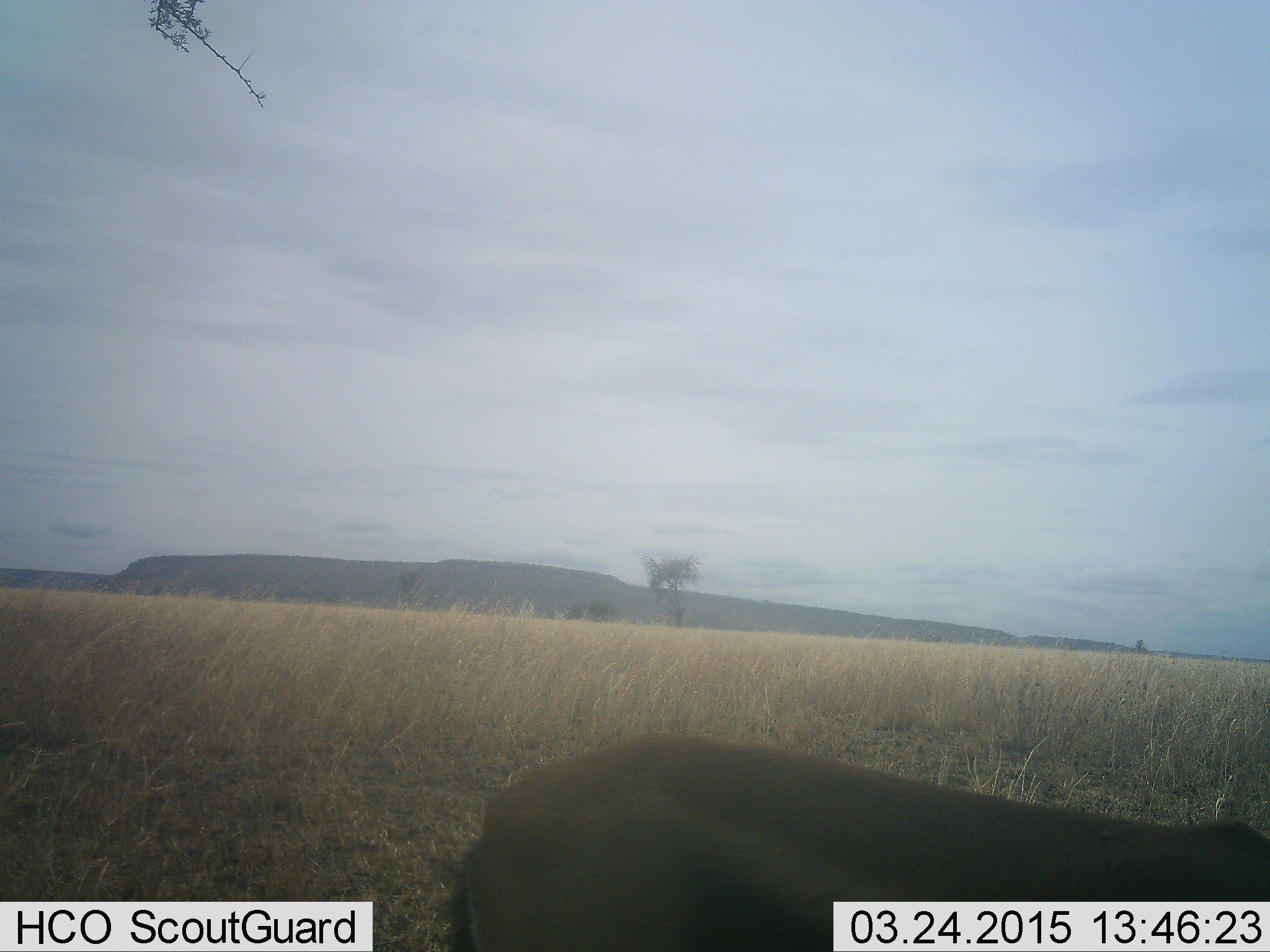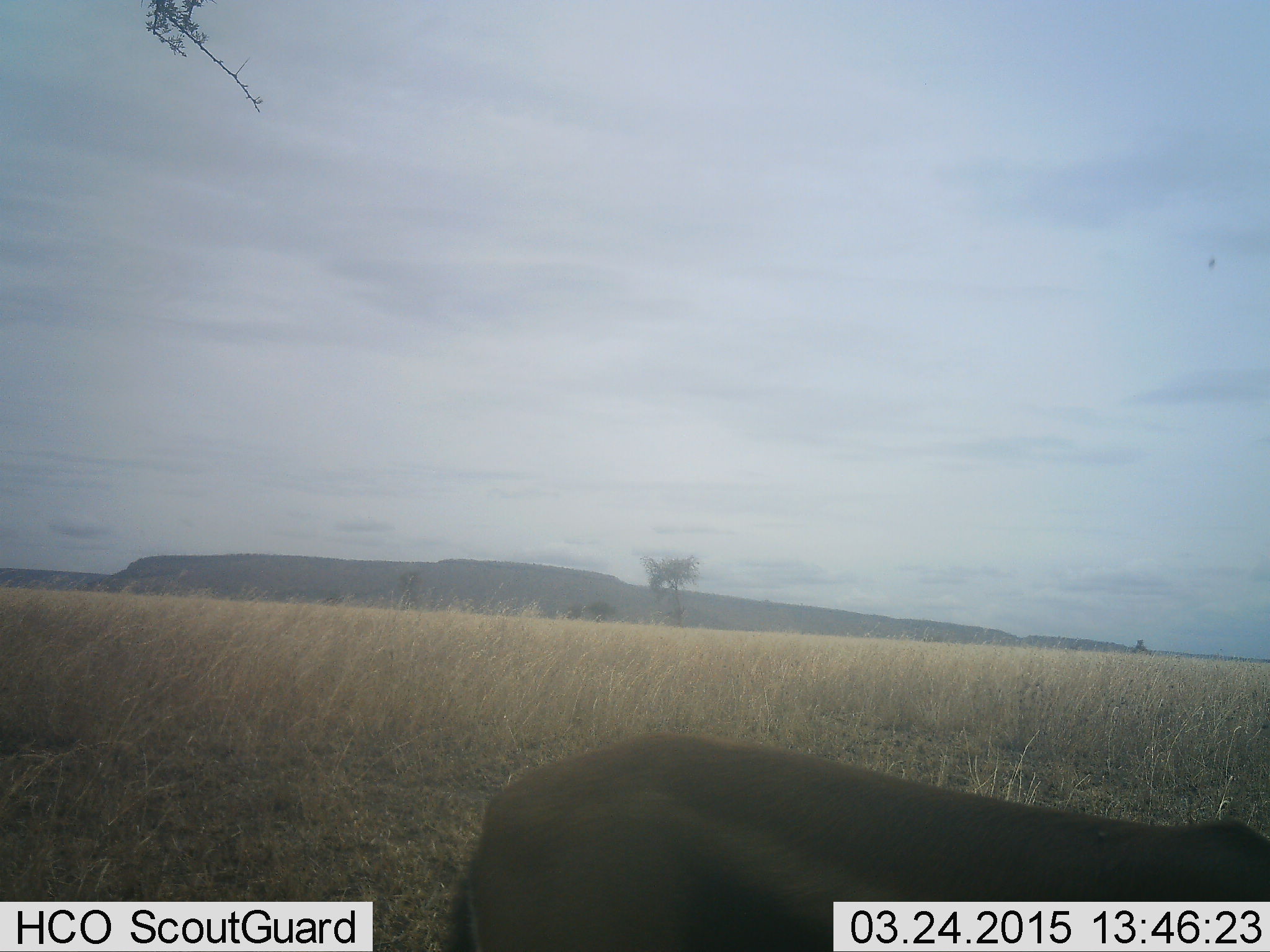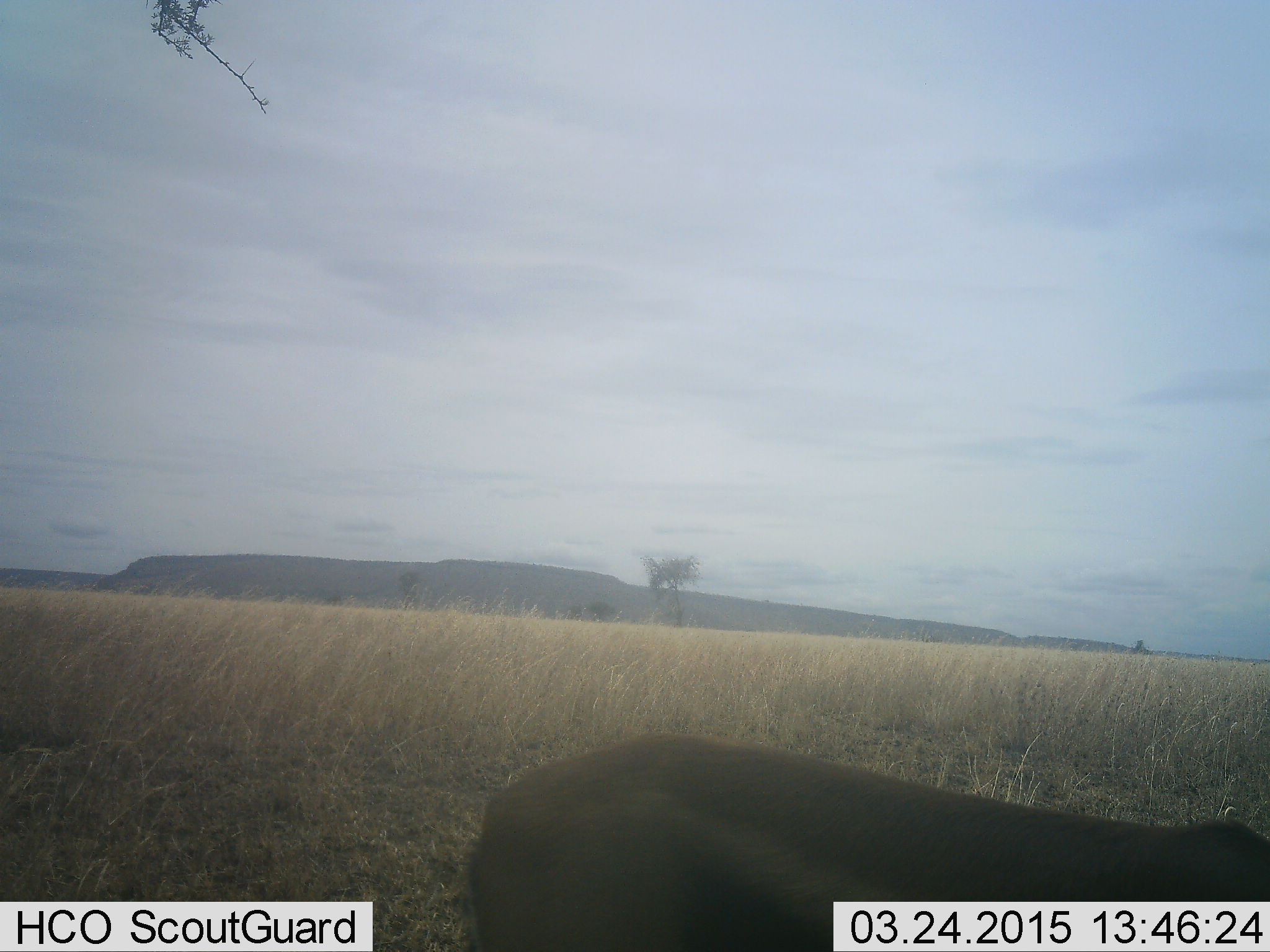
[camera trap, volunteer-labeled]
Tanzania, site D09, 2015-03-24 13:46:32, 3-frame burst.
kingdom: Animalia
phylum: Chordata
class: Mammalia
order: Artiodactyla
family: Bovidae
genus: Eudorcas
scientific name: Eudorcas thomsonii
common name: thomson's gazelle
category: gazellethomsons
Gazellethomsons (thomson's gazelle) (Eudorcas thomsonii), count 1. Behavior (volunteer vote fractions): standing 89%, resting 0%, moving 0%, interacting 0%. Young present (vote fraction): 0%. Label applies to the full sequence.